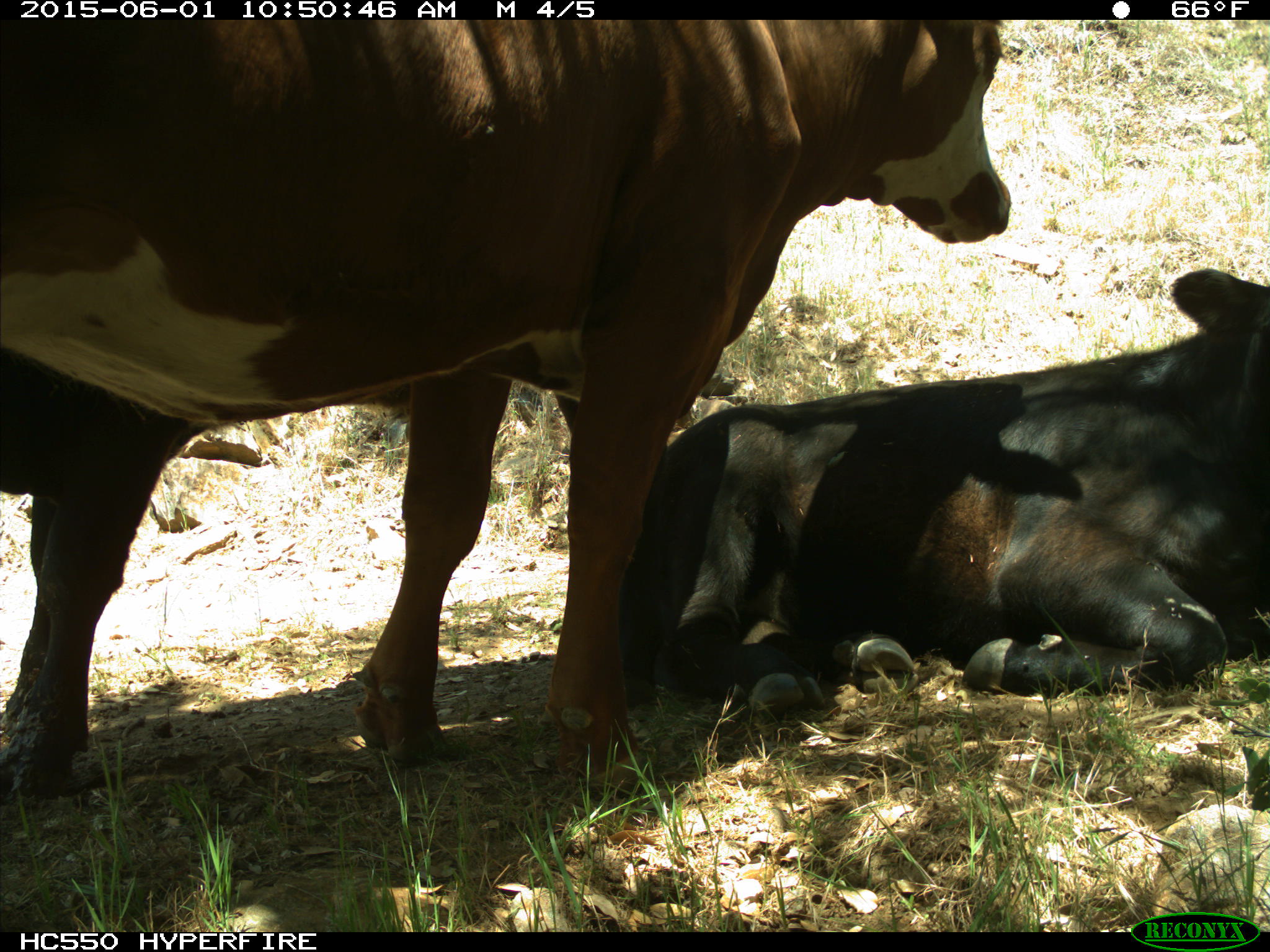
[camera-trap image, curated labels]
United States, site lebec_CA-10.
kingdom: Animalia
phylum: Chordata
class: Mammalia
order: Artiodactyla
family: Bovidae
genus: Bos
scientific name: Bos taurus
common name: domestic cow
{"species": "Bos taurus (domestic cow)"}